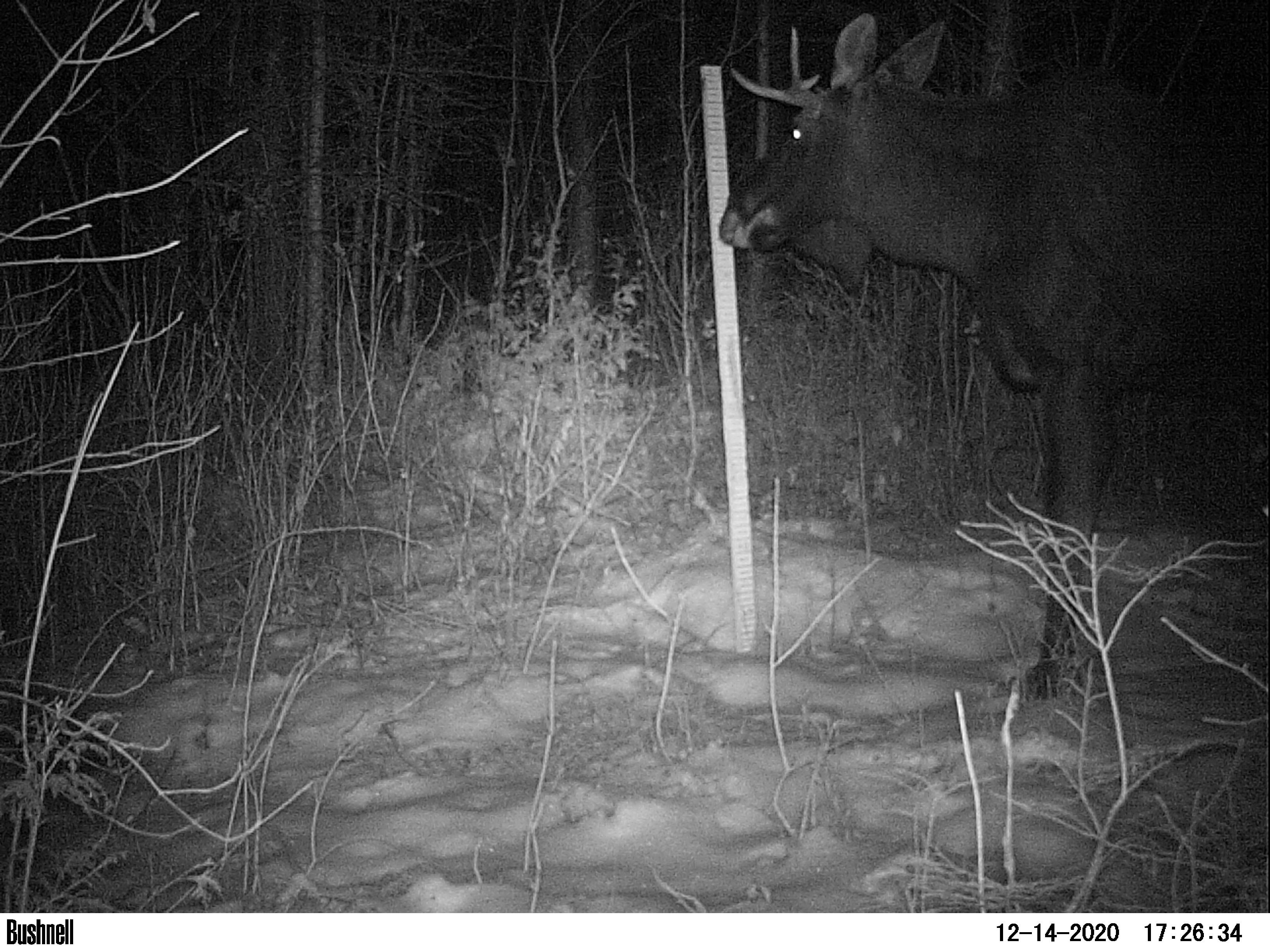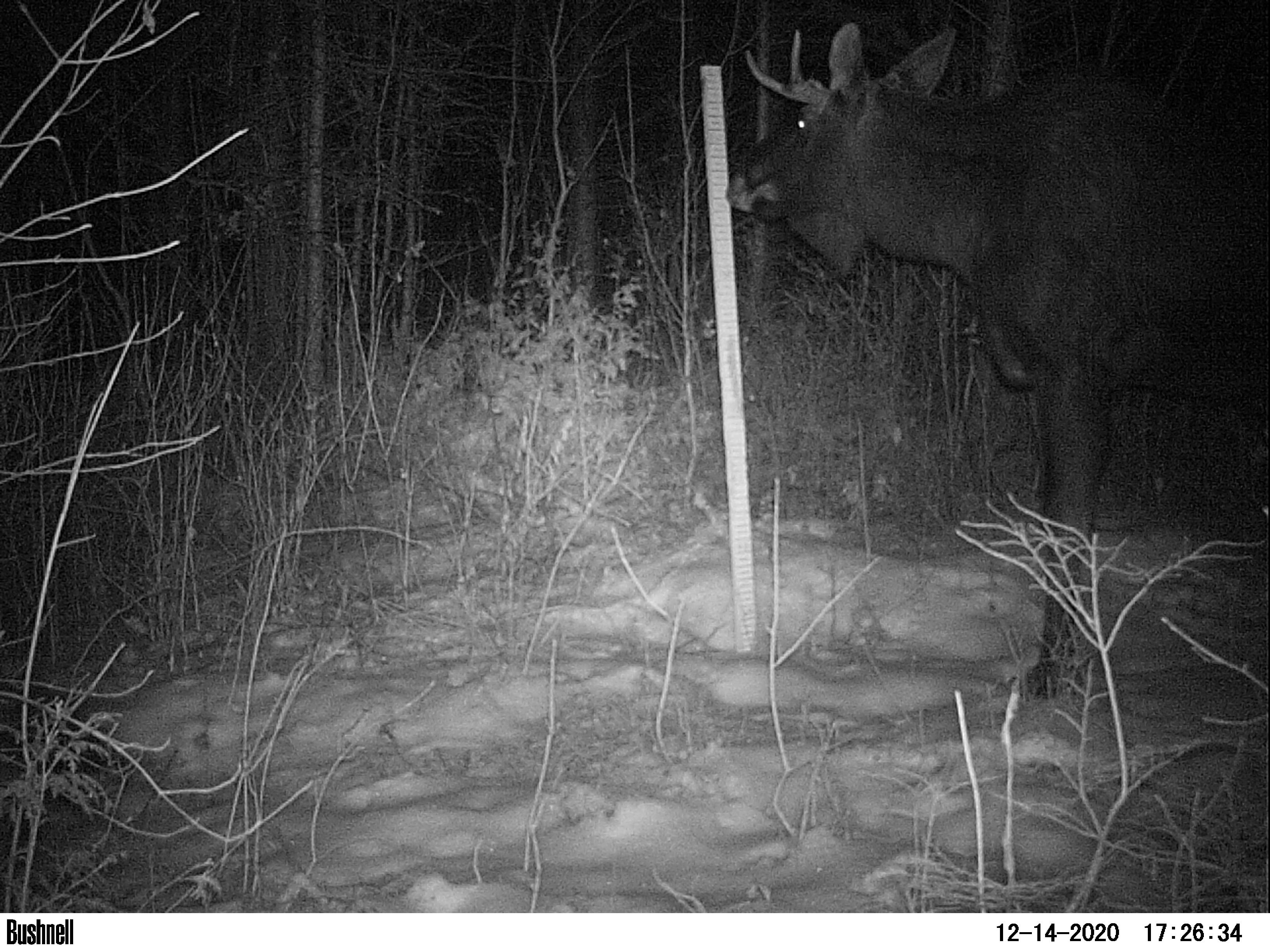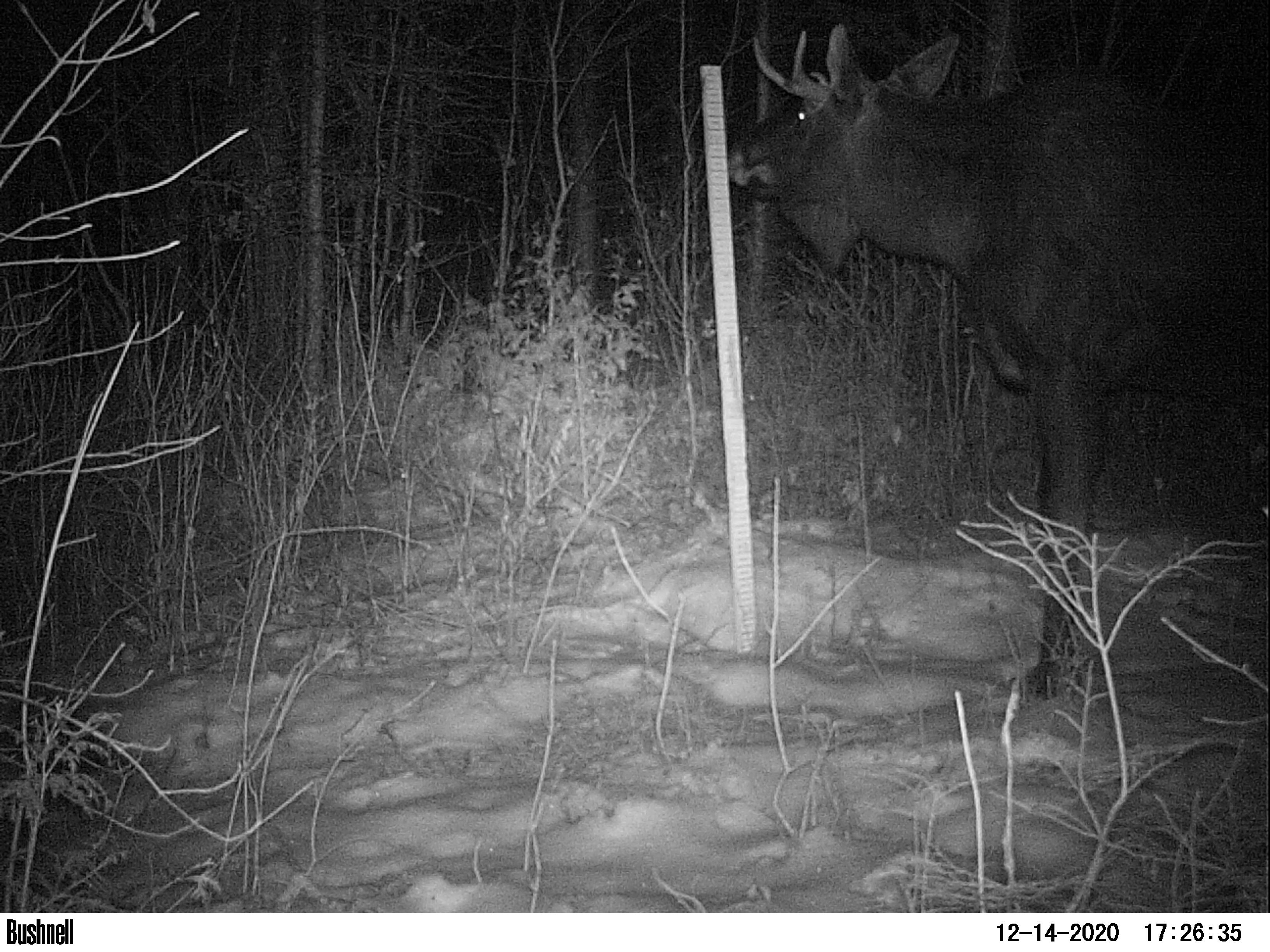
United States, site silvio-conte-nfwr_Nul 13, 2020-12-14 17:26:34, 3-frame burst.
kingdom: Animalia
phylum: Chordata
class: Mammalia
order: Artiodactyla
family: Cervidae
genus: Alces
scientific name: Alces alces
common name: moose